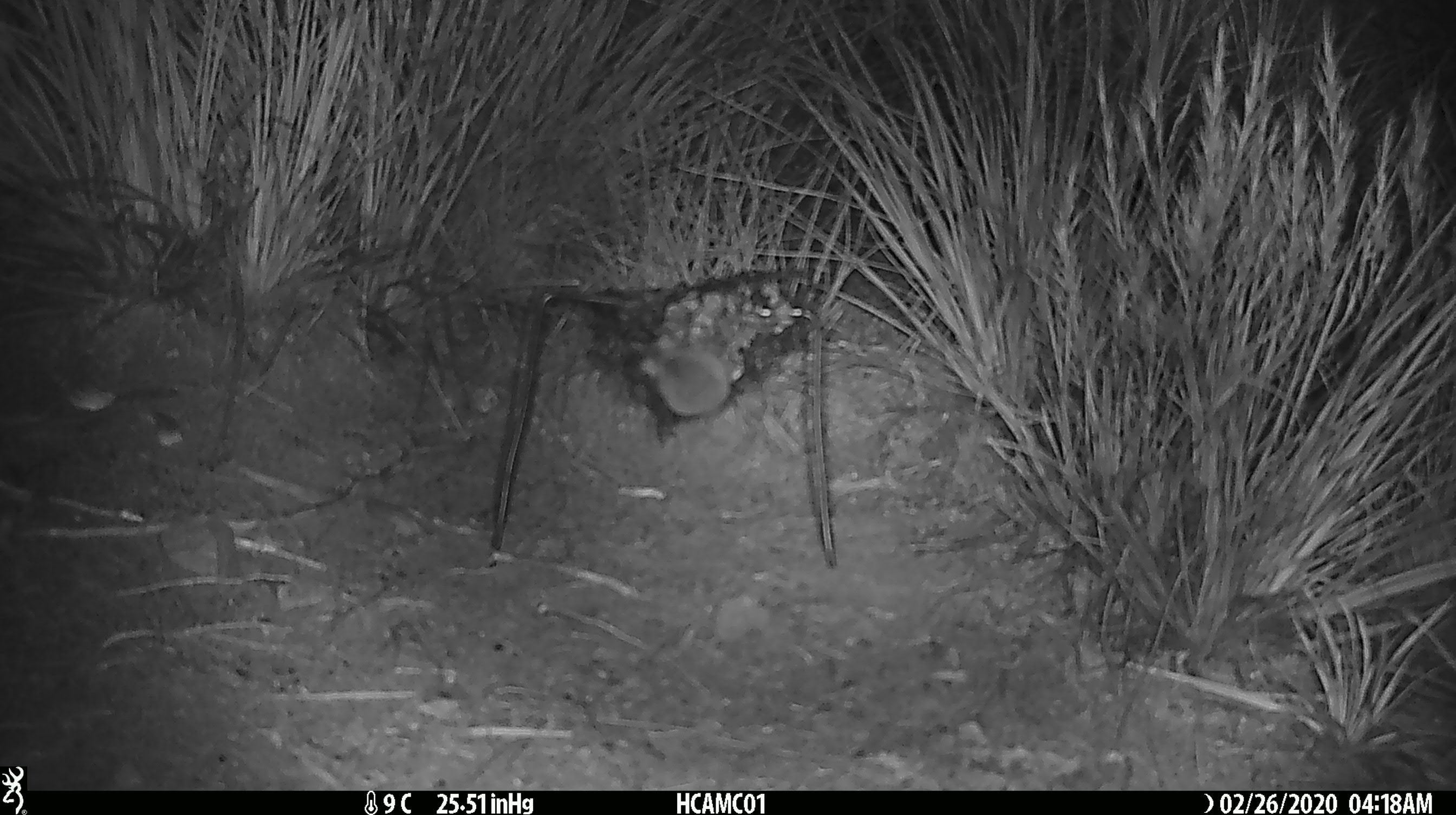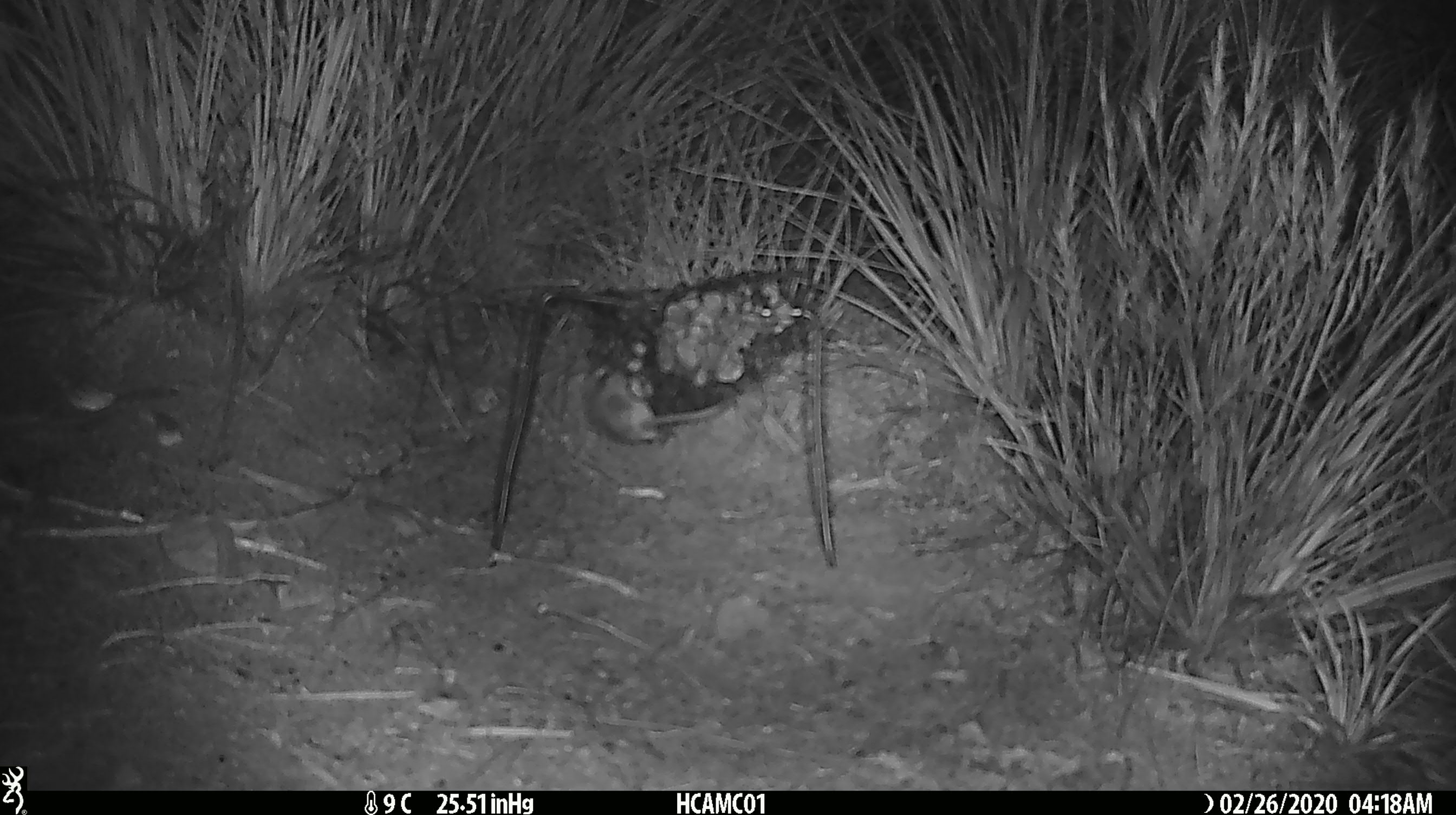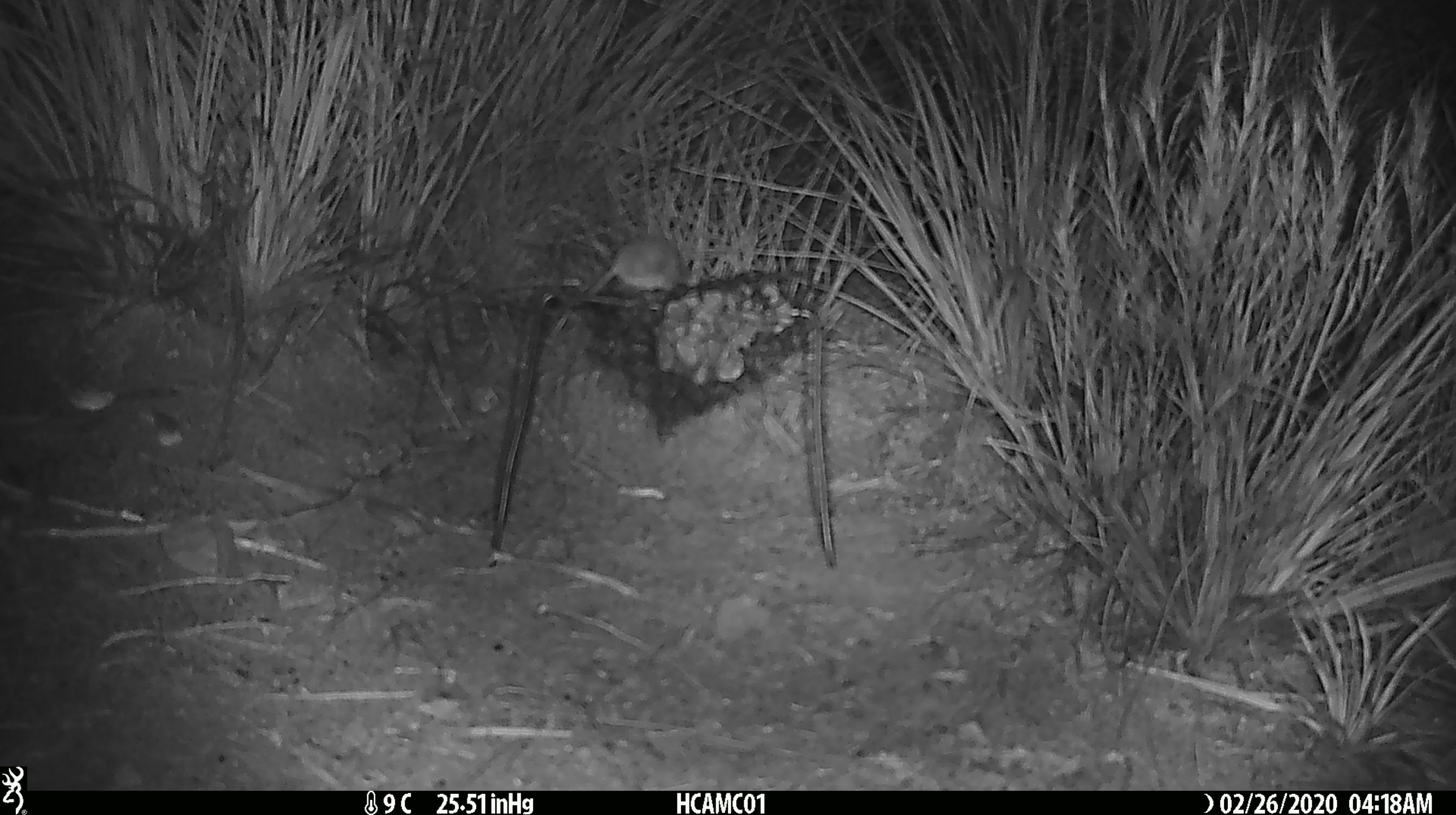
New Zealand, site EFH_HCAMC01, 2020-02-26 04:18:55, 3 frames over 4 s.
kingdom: Animalia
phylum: Chordata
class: Mammalia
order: Rodentia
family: Muridae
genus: Mus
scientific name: Mus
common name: mouse